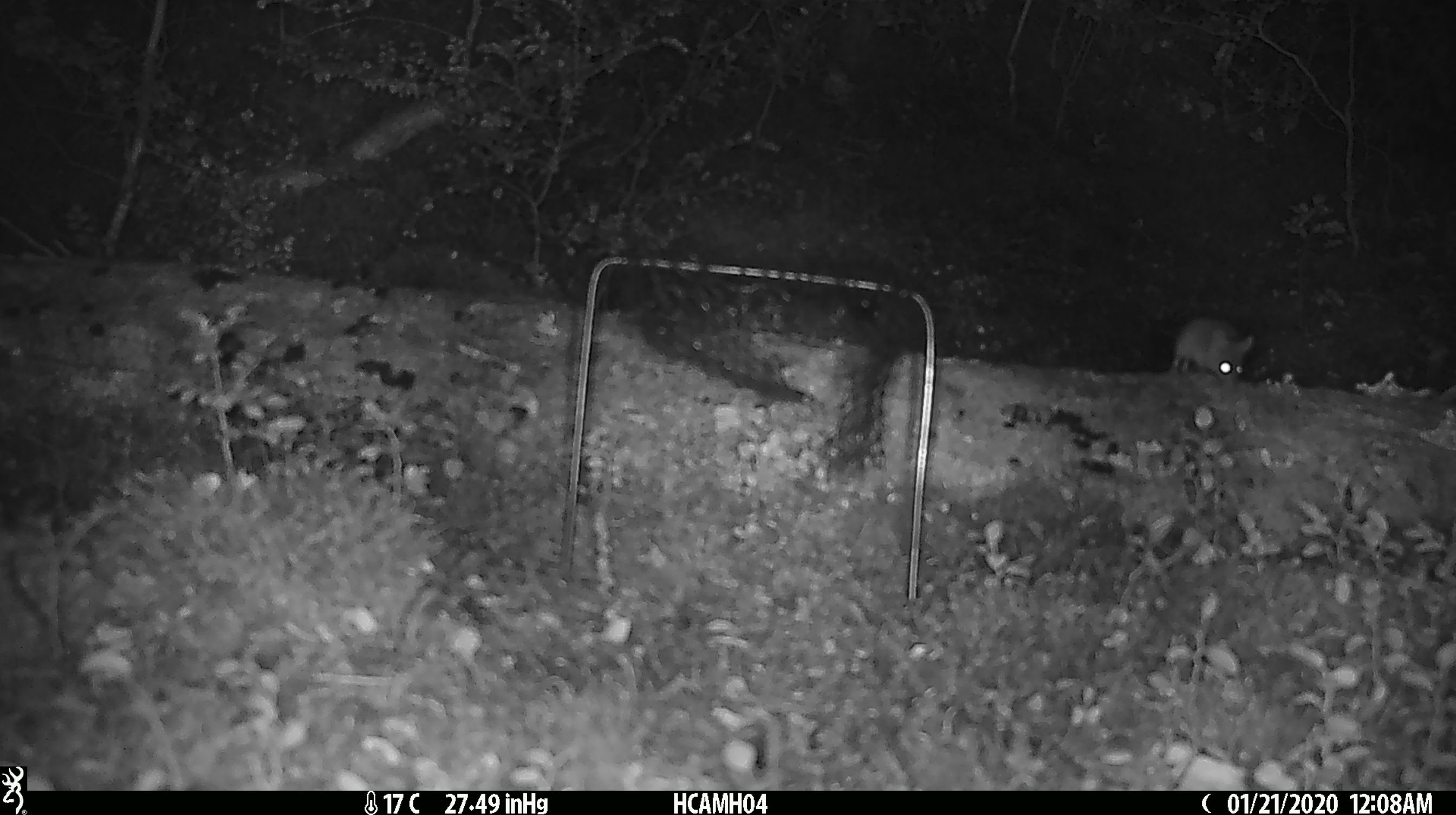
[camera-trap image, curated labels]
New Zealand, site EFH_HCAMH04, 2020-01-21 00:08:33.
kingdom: Animalia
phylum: Chordata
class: Mammalia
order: Rodentia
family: Muridae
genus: Mus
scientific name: Mus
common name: mouse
Mouse (Mus).